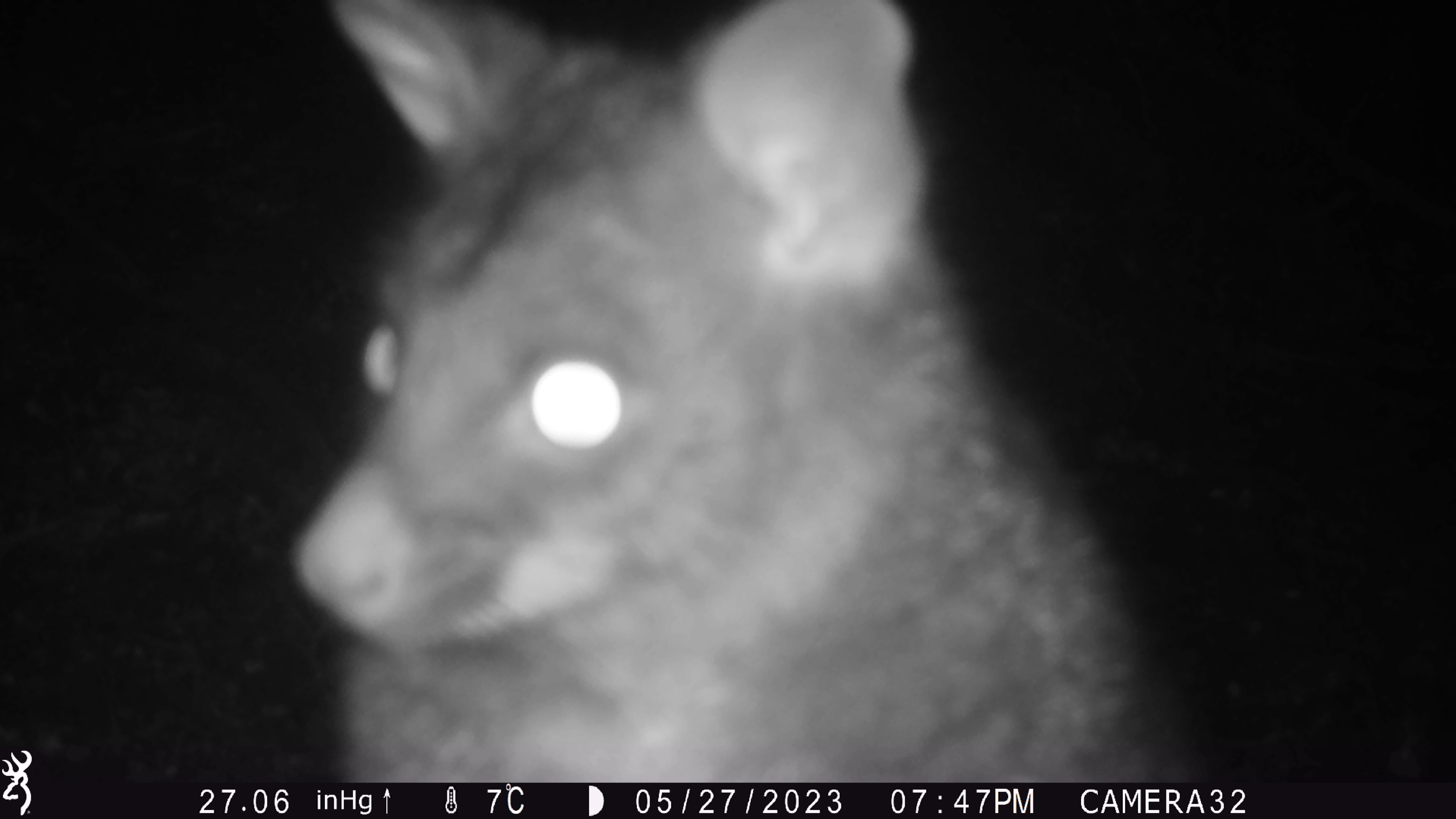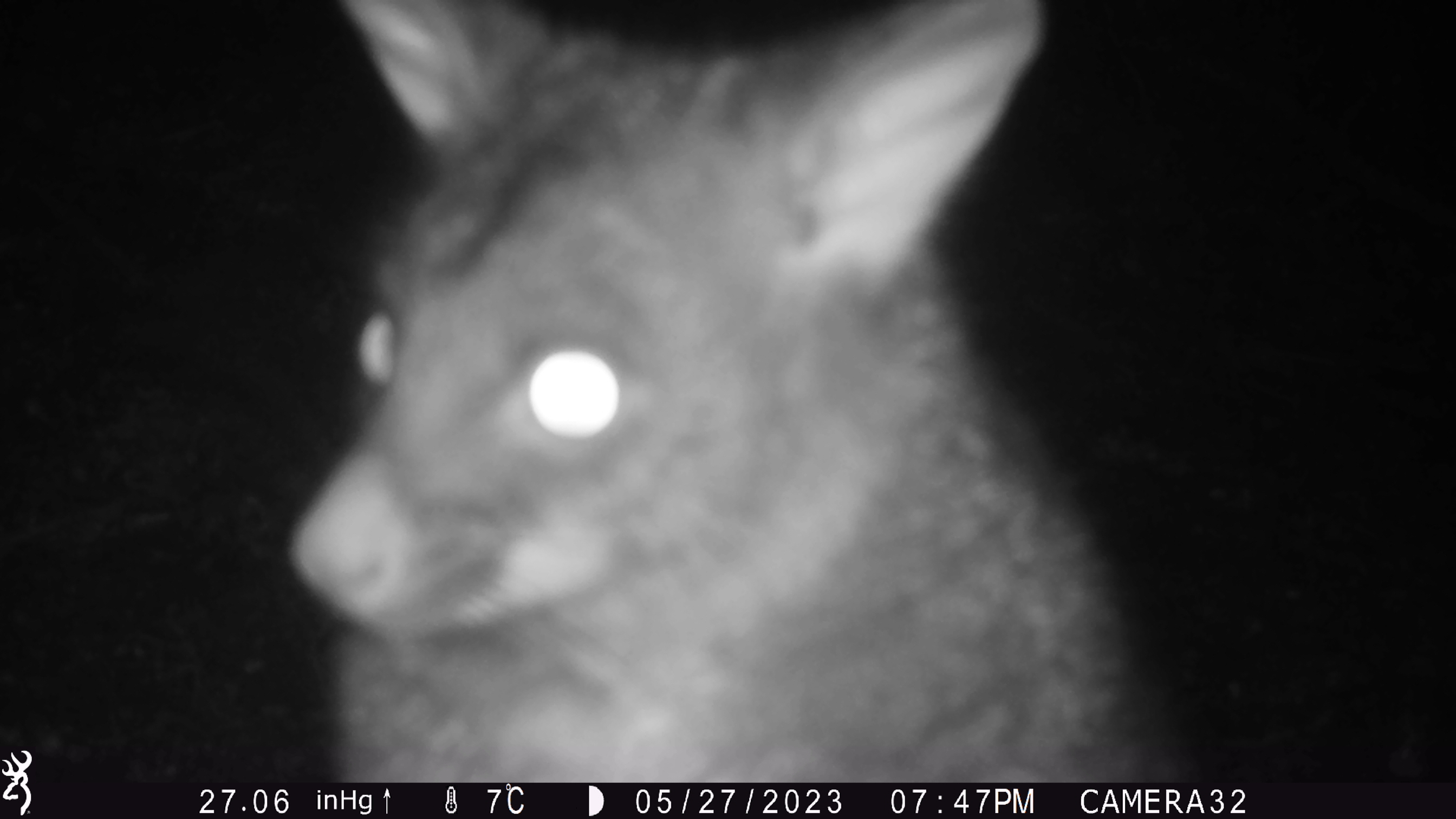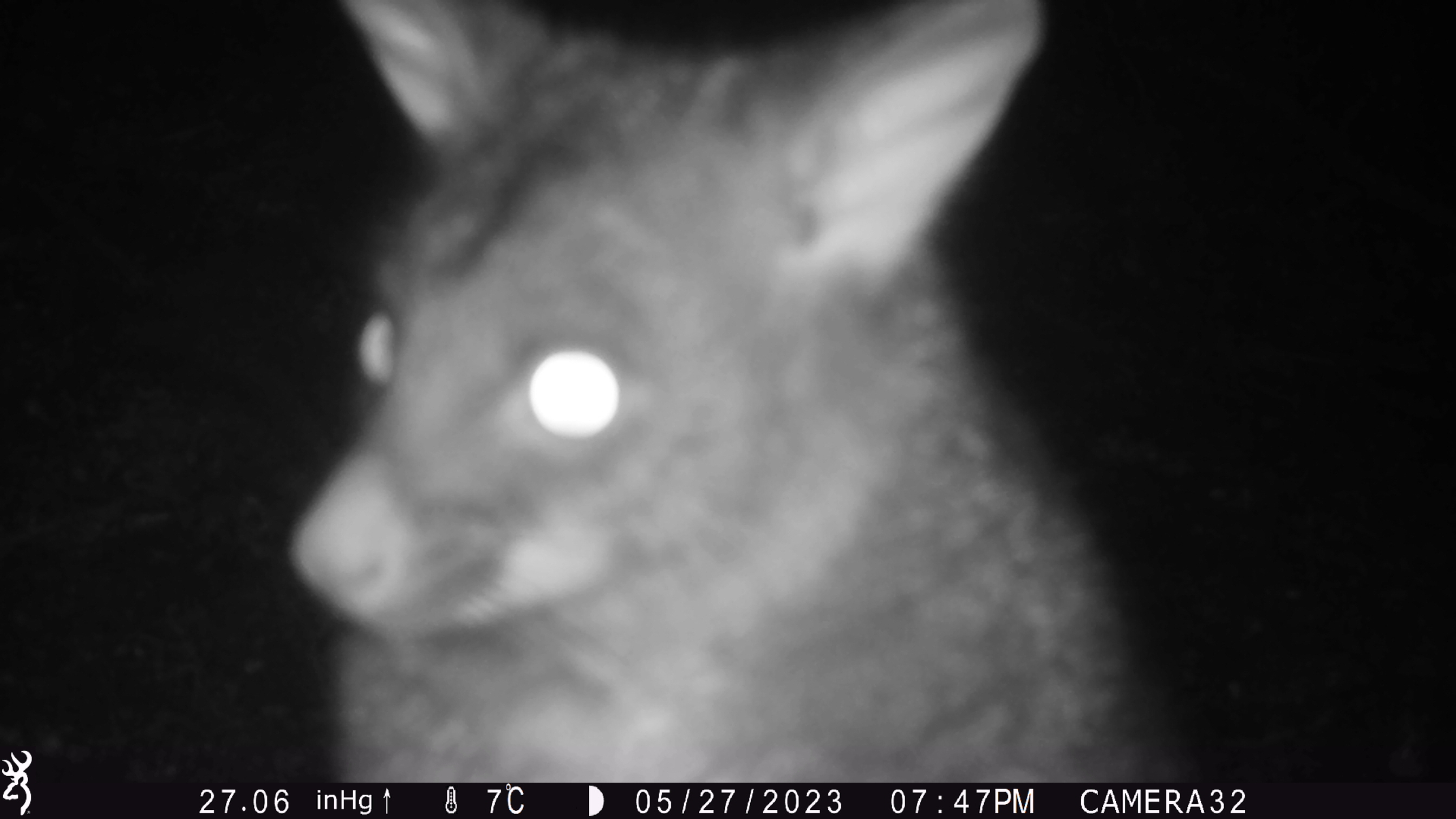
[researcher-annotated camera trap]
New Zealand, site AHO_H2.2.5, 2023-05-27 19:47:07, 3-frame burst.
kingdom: Animalia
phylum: Chordata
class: Mammalia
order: Carnivora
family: Mustelidae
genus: Mustela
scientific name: Mustela erminea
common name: stoat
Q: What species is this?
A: Stoat (Mustela erminea).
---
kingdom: Animalia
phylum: Chordata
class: Mammalia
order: Diprotodontia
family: Phalangeridae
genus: Trichosurus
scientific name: Trichosurus vulpecula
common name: common brushtail possum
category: possum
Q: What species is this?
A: Possum (common brushtail possum) (Trichosurus vulpecula).